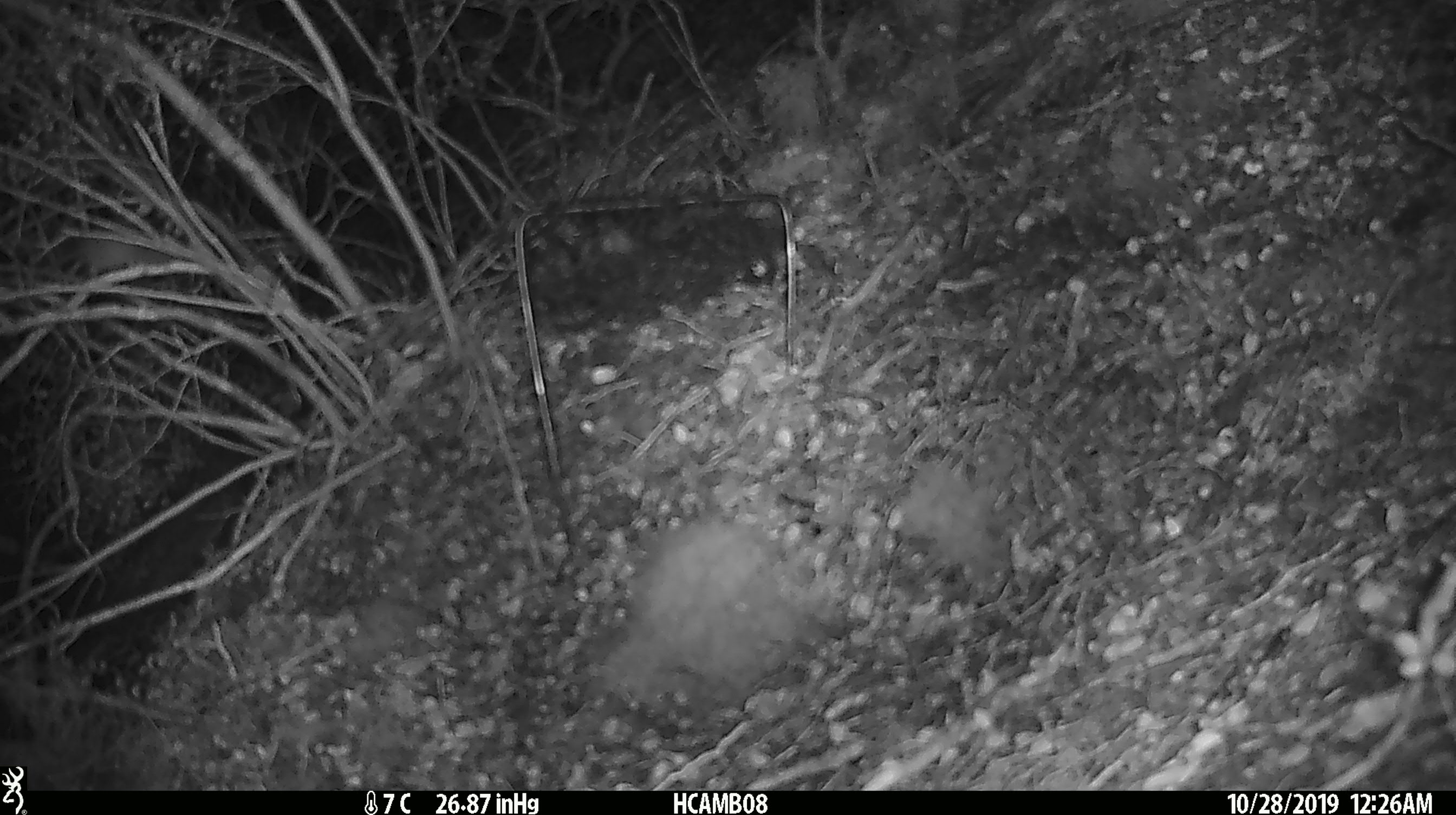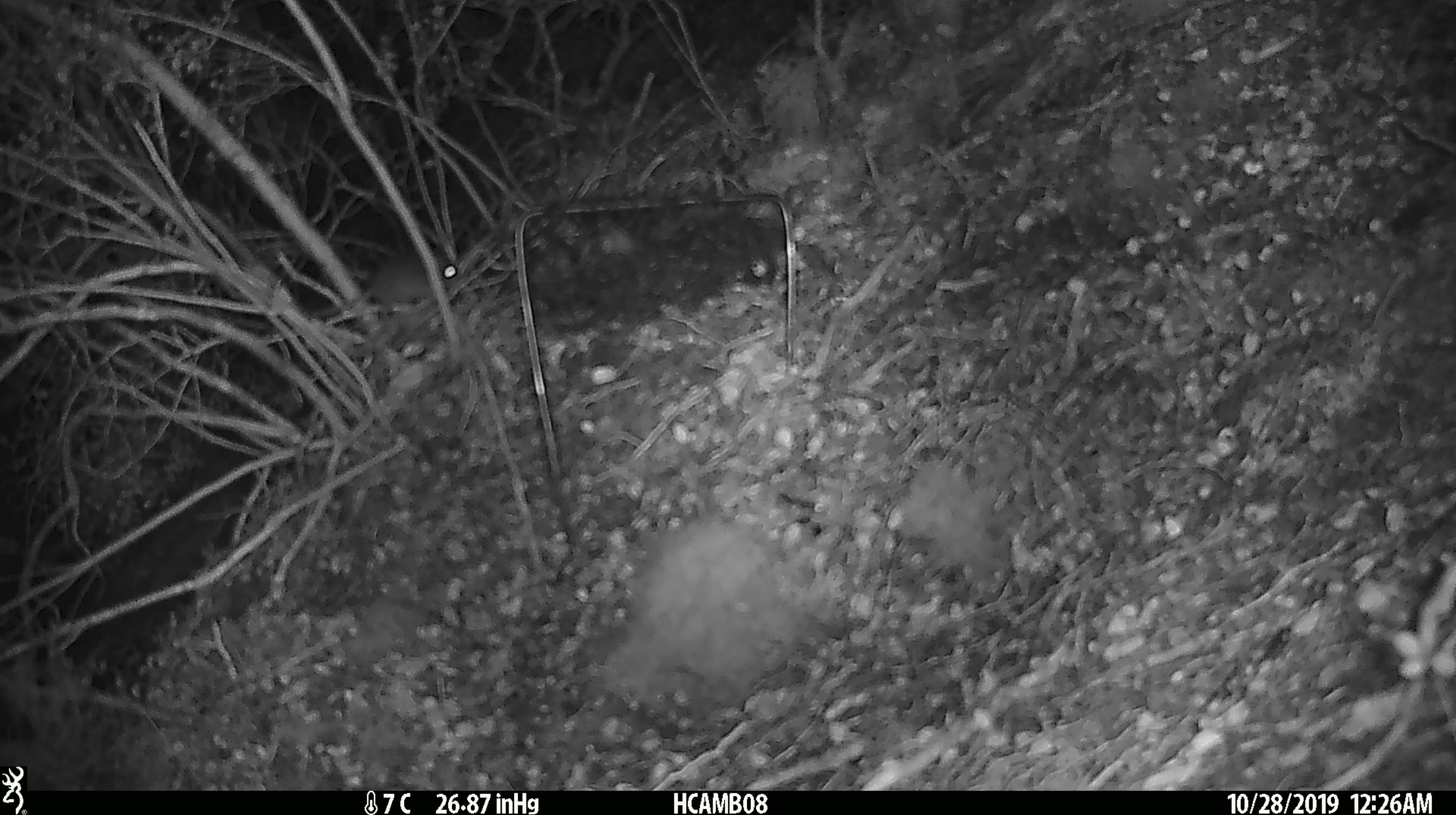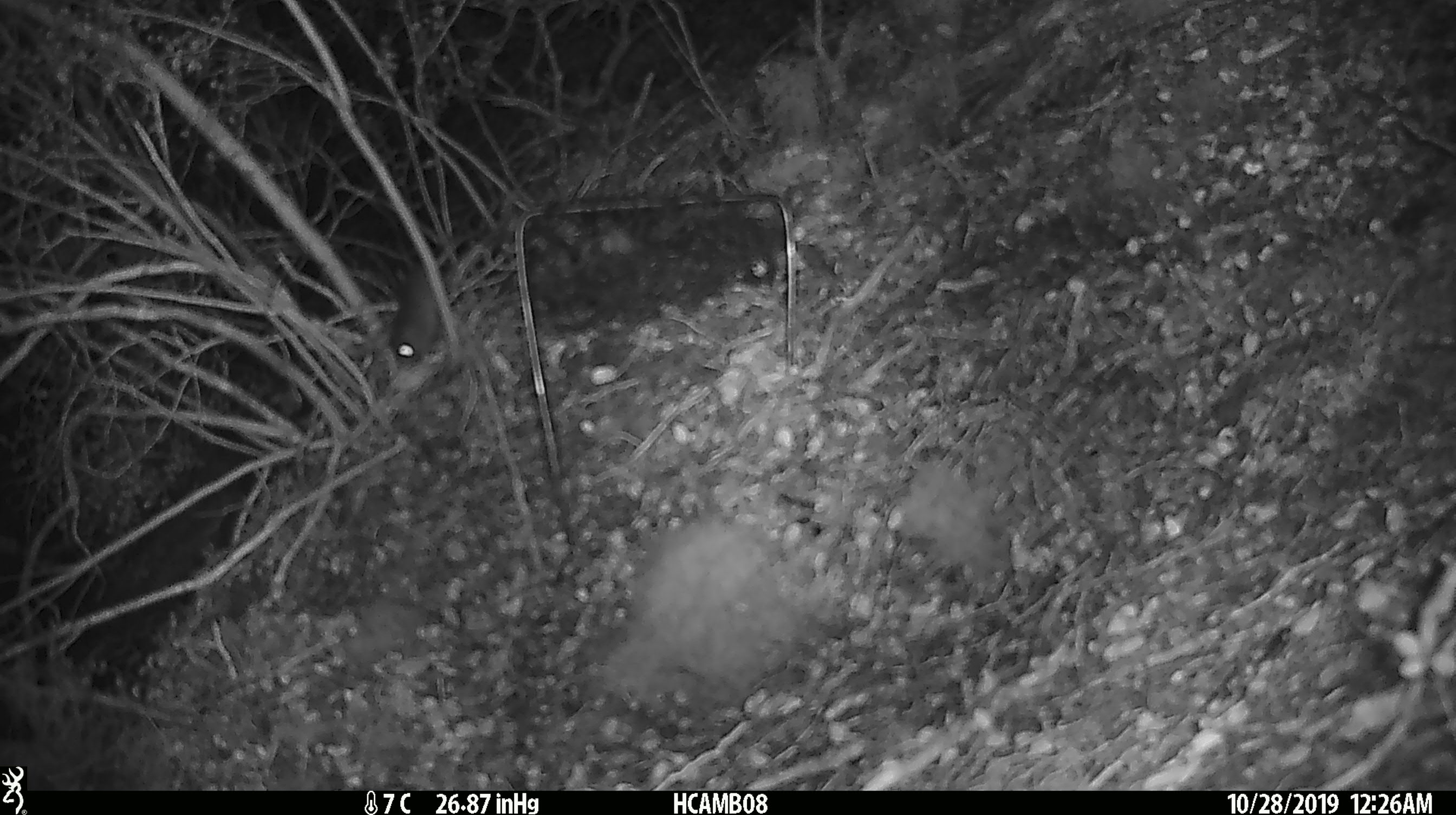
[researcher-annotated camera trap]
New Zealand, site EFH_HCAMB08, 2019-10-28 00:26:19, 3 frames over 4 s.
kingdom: Animalia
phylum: Chordata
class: Mammalia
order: Rodentia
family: Muridae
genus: Mus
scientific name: Mus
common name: mouse